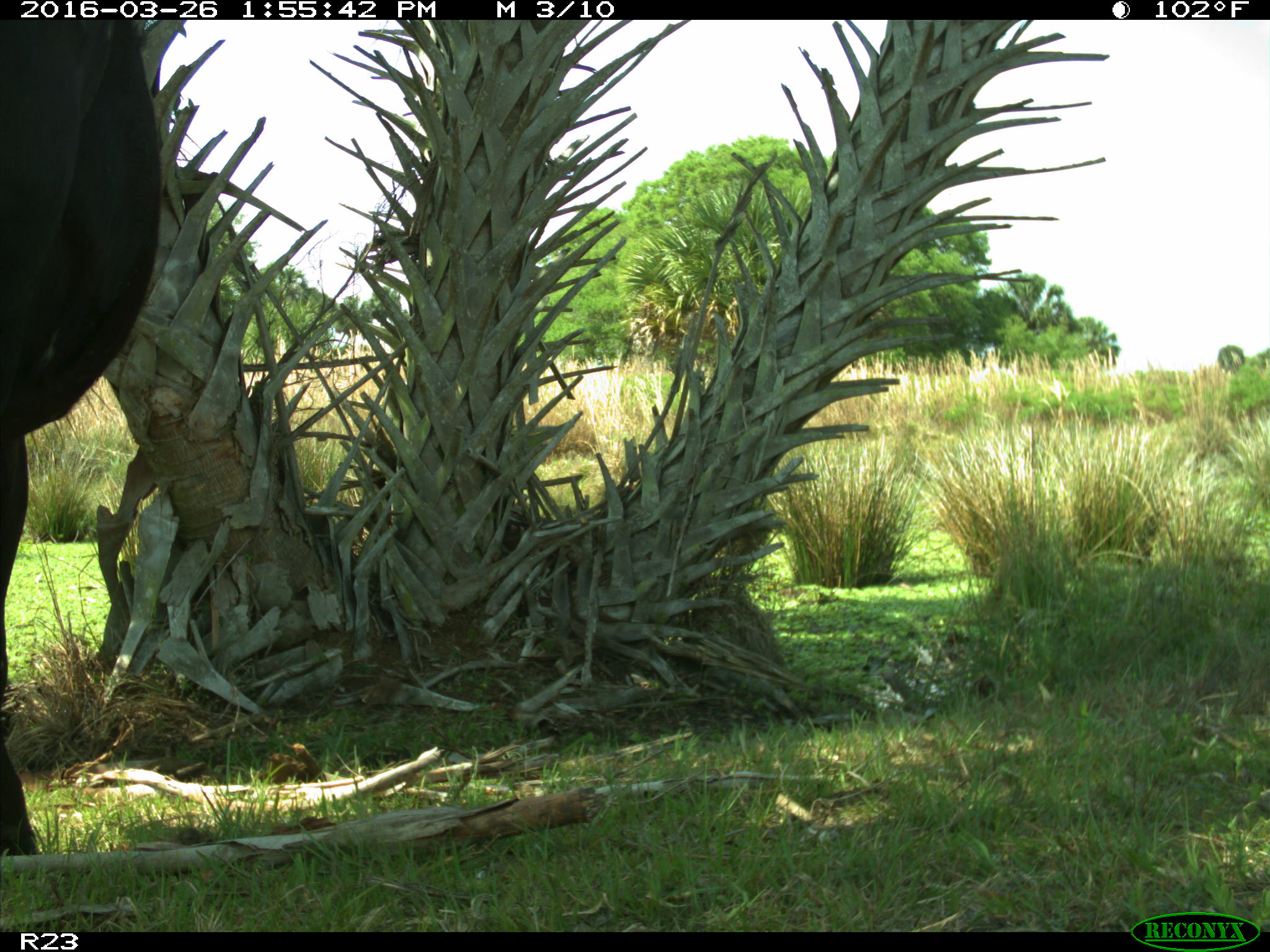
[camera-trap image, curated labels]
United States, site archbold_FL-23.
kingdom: Animalia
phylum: Chordata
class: Mammalia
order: Artiodactyla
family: Bovidae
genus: Bos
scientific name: Bos taurus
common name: domestic cow